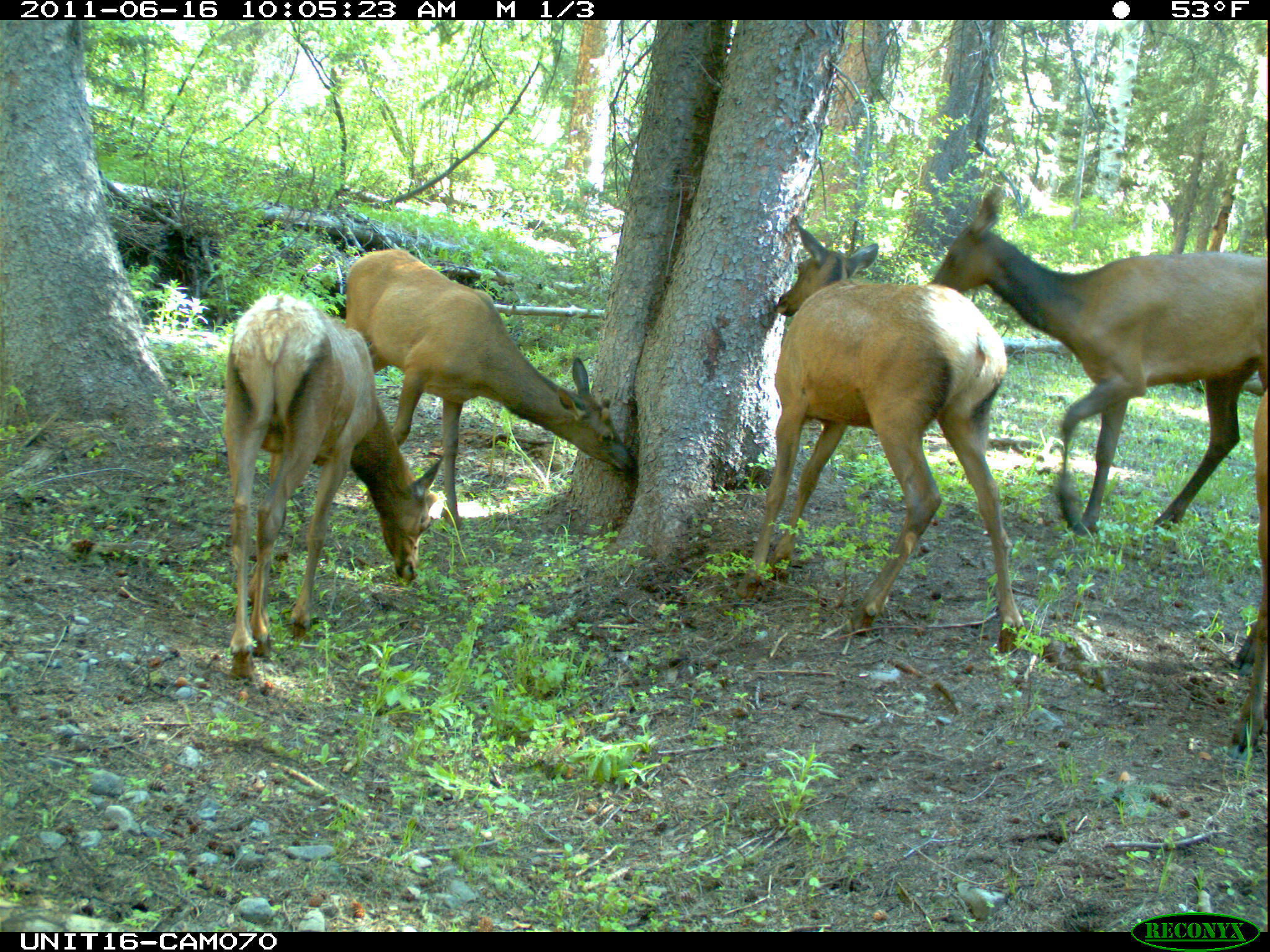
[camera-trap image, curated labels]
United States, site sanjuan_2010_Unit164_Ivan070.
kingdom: Animalia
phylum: Chordata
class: Mammalia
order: Artiodactyla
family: Cervidae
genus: Cervus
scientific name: Cervus elaphus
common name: red deer